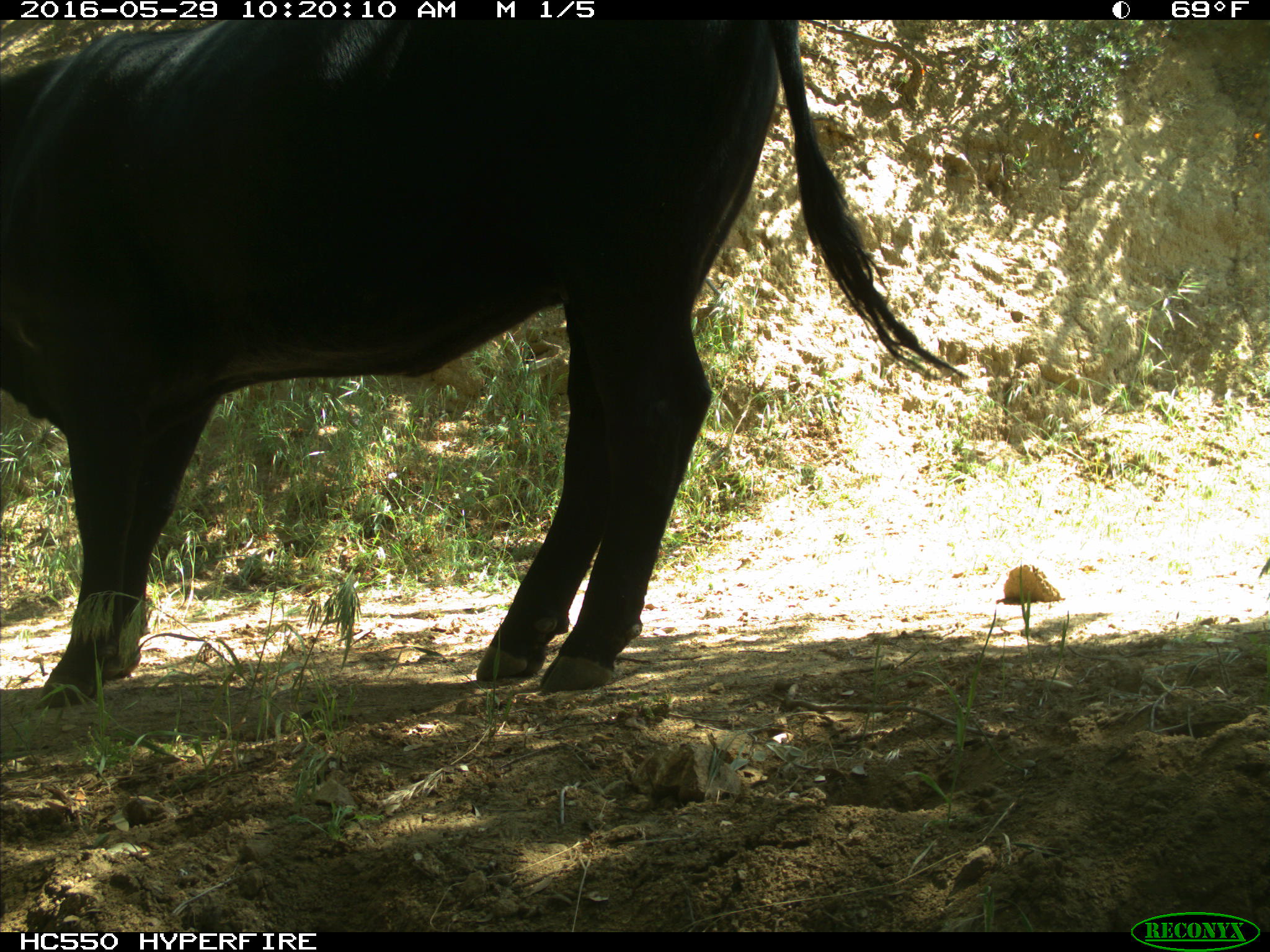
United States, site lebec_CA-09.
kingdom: Animalia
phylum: Chordata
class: Mammalia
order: Artiodactyla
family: Bovidae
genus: Bos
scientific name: Bos taurus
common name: domestic cow